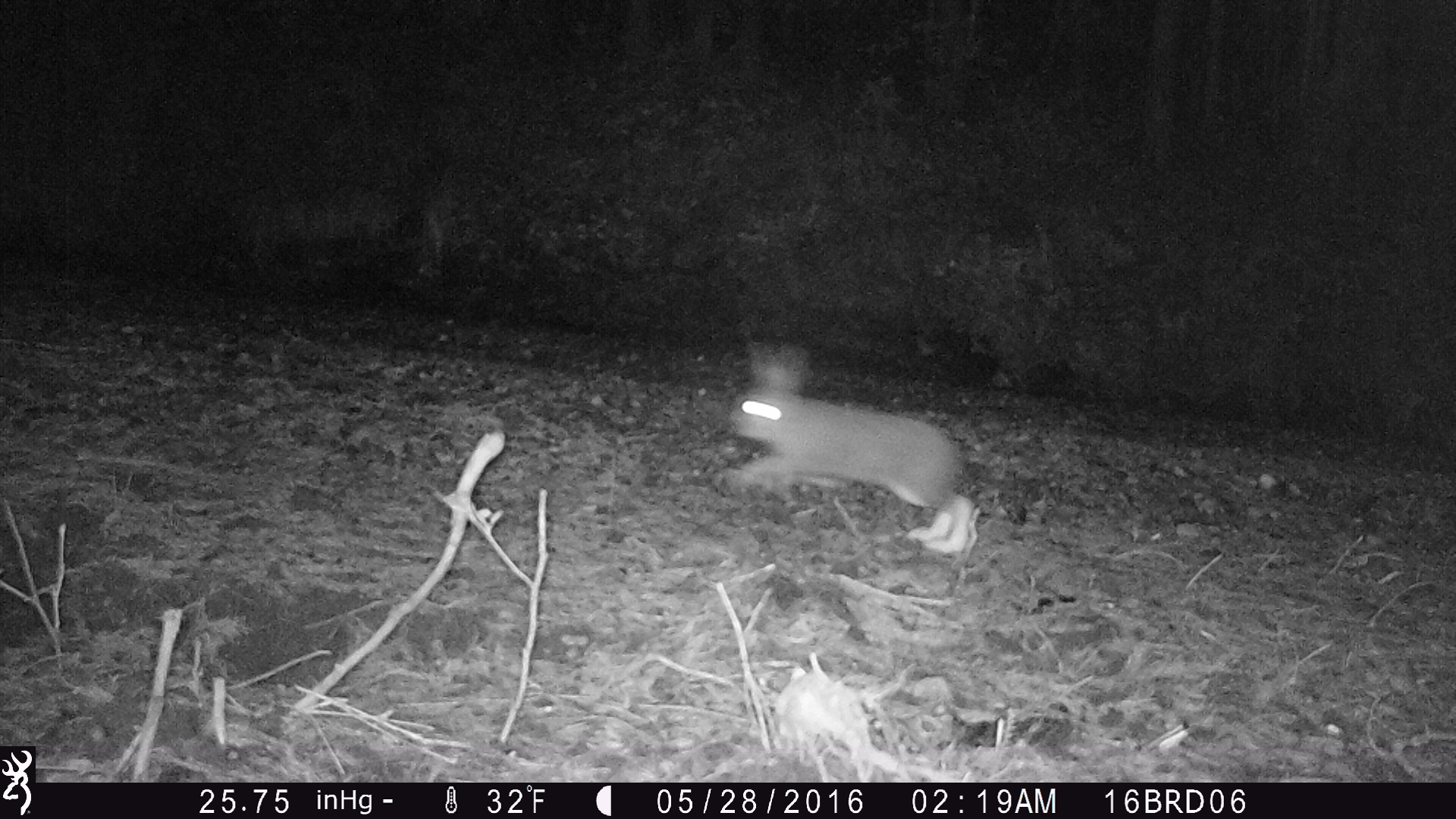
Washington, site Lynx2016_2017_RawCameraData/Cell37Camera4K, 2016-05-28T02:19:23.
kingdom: Animalia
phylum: Chordata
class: Mammalia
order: Lagomorpha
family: Leporidae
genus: Lepus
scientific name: Lepus americanus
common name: snowshoe hare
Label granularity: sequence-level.